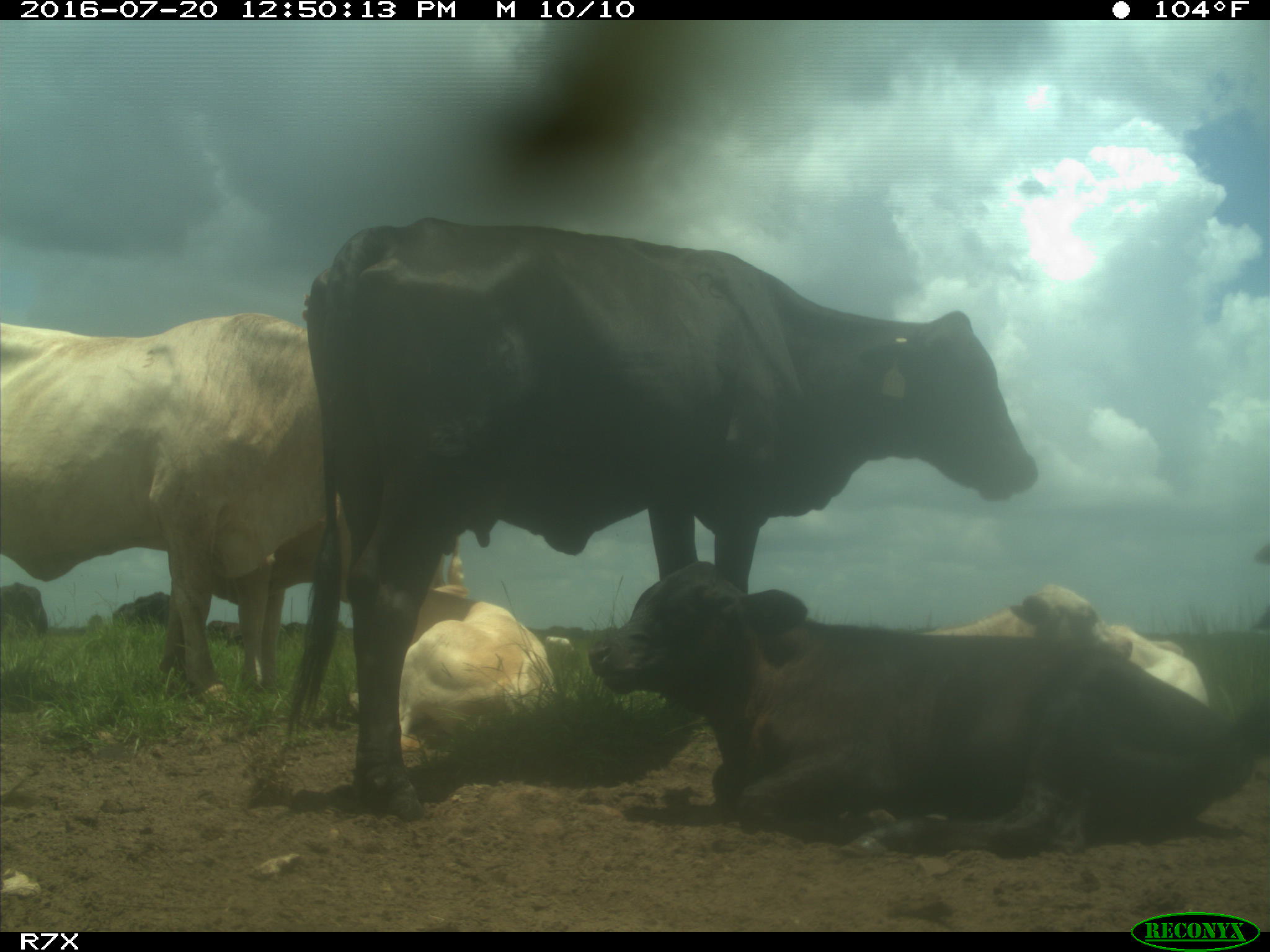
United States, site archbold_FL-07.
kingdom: Animalia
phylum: Chordata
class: Mammalia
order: Artiodactyla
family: Bovidae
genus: Bos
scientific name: Bos taurus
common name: domestic cow